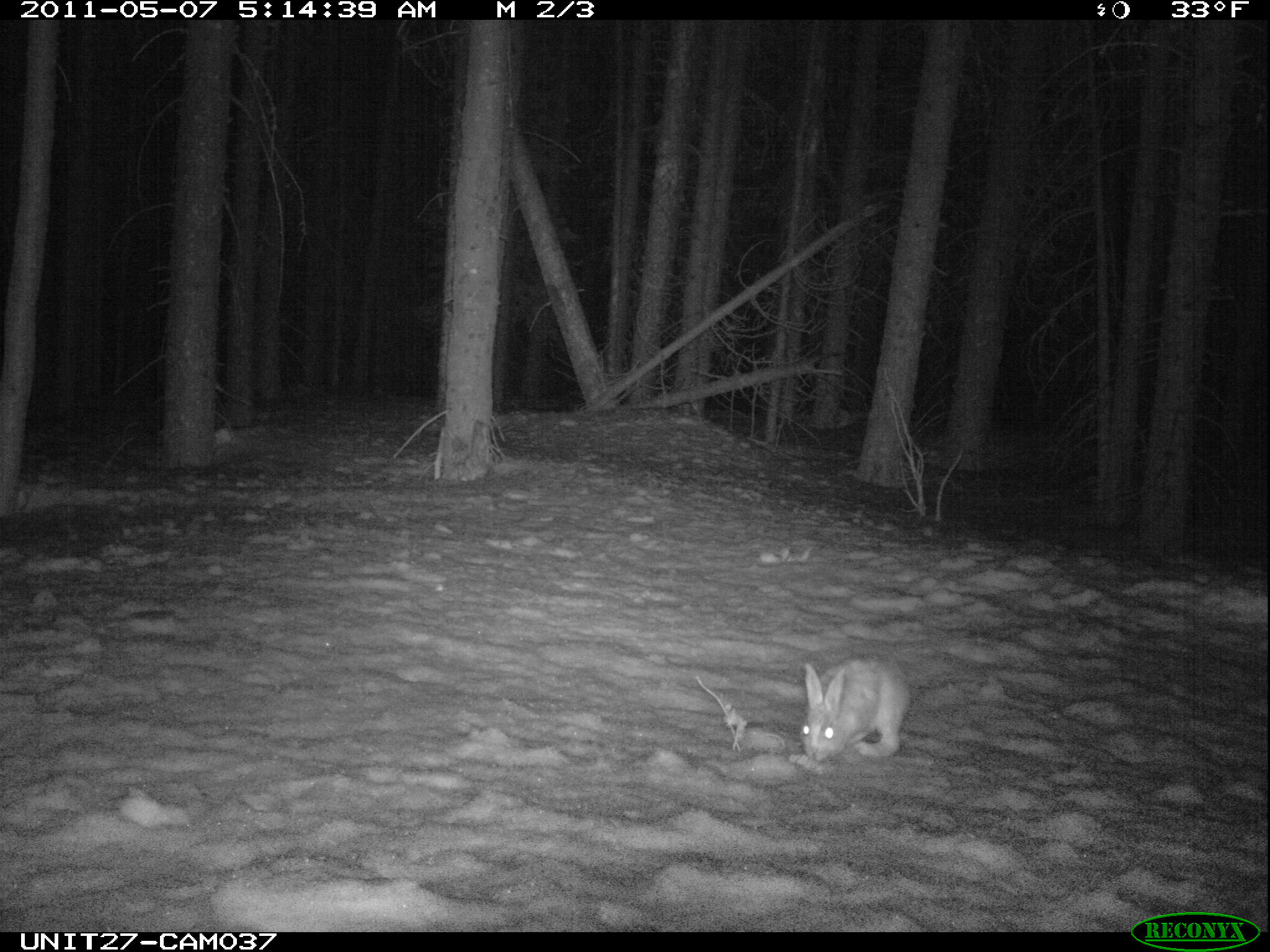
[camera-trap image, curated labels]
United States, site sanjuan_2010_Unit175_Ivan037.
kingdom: Animalia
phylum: Chordata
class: Mammalia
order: Lagomorpha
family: Leporidae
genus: Lepus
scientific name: Lepus americanus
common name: snowshoe hare